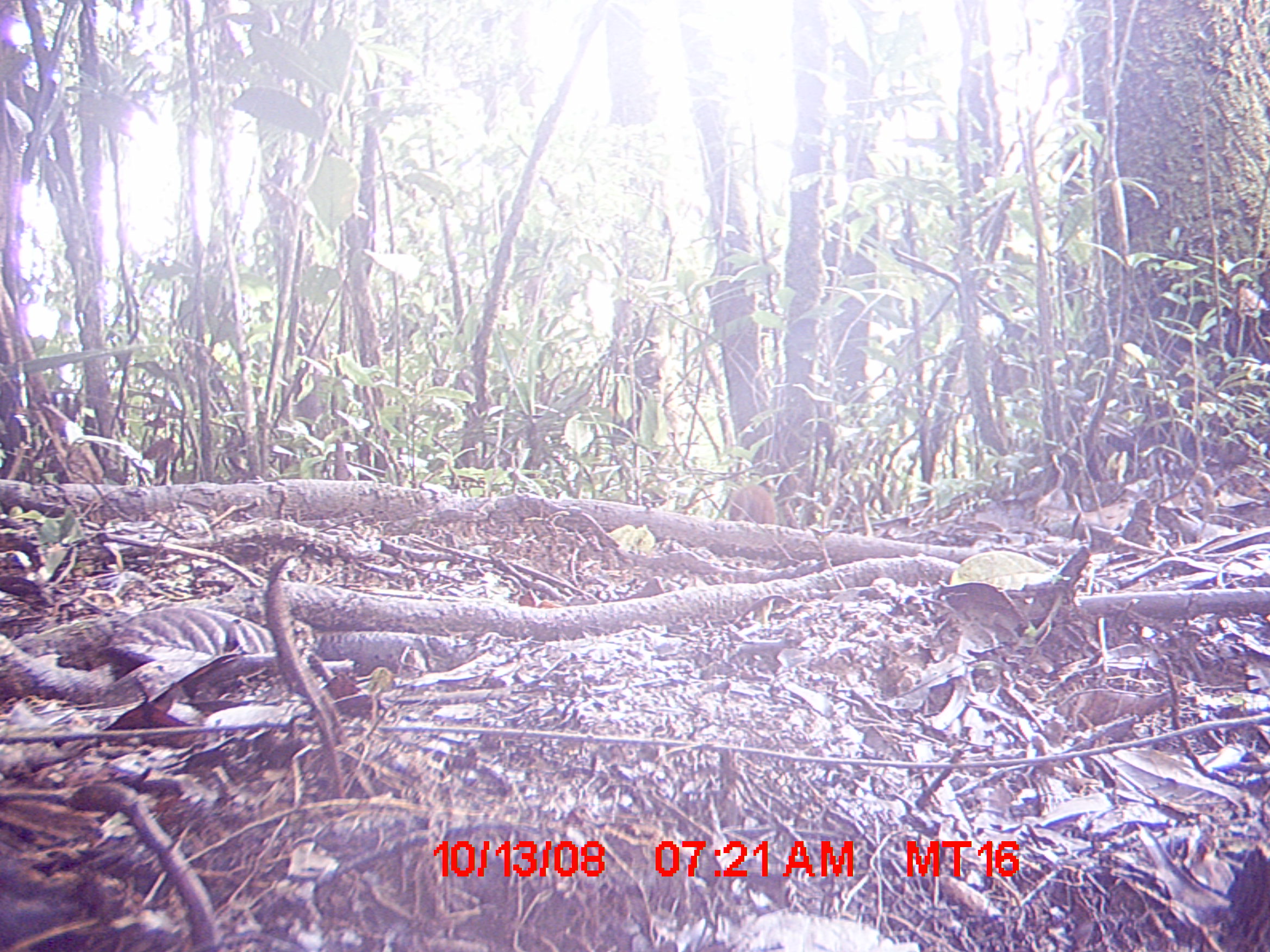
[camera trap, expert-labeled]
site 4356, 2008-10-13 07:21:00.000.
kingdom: Animalia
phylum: Chordata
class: Mammalia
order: Rodentia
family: Nesomyidae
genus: Nesomys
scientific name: Nesomys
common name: nesomys rodents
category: nesomys sp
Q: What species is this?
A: Nesomys sp (nesomys rodents) (Nesomys).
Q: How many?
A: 1.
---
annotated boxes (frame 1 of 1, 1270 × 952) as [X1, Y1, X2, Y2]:
nesomys sp: [726, 483, 777, 525]